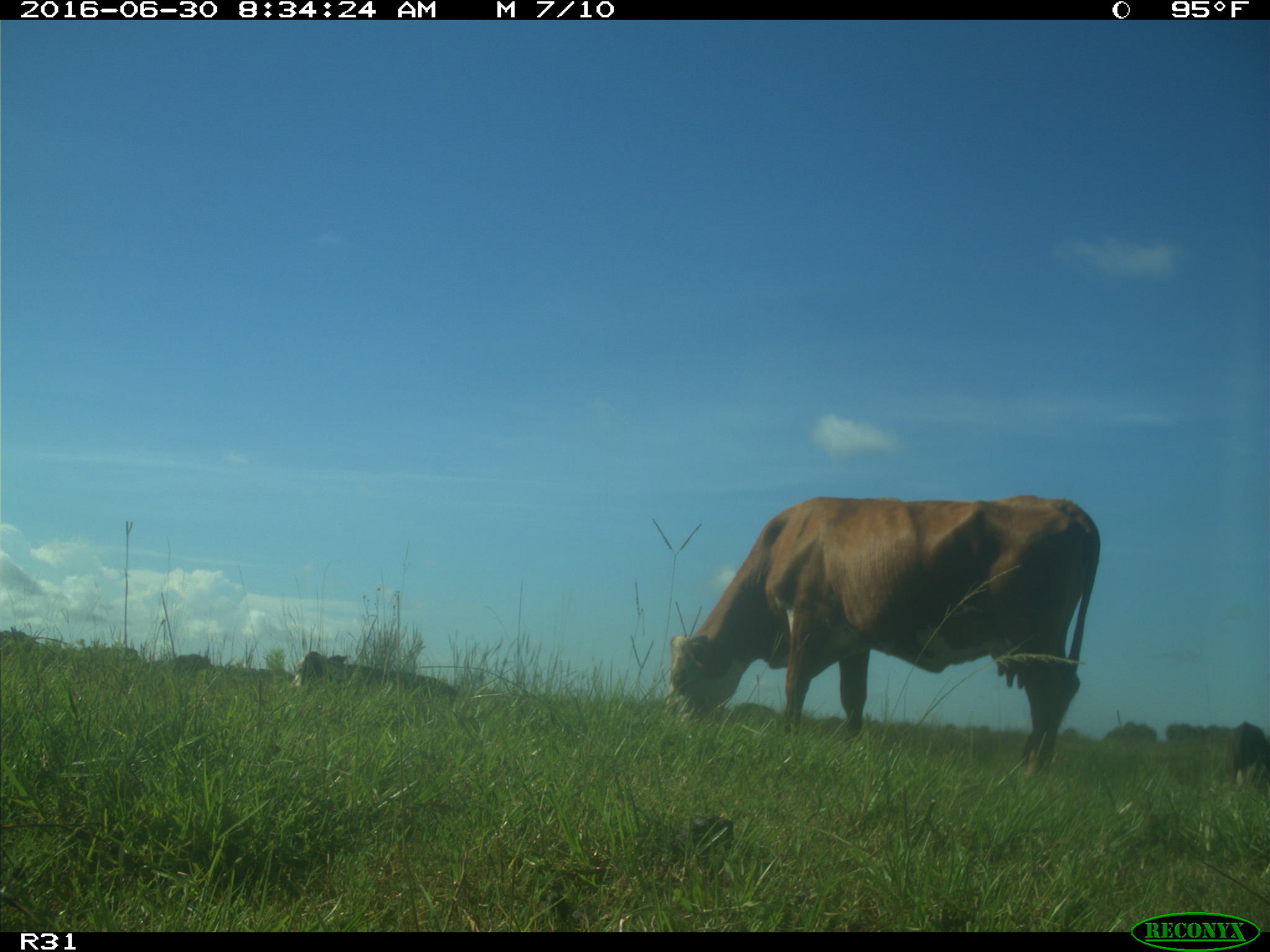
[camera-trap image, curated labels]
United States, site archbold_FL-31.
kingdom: Animalia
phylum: Chordata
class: Mammalia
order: Artiodactyla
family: Bovidae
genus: Bos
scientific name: Bos taurus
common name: domestic cow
Bos taurus (domestic cow).